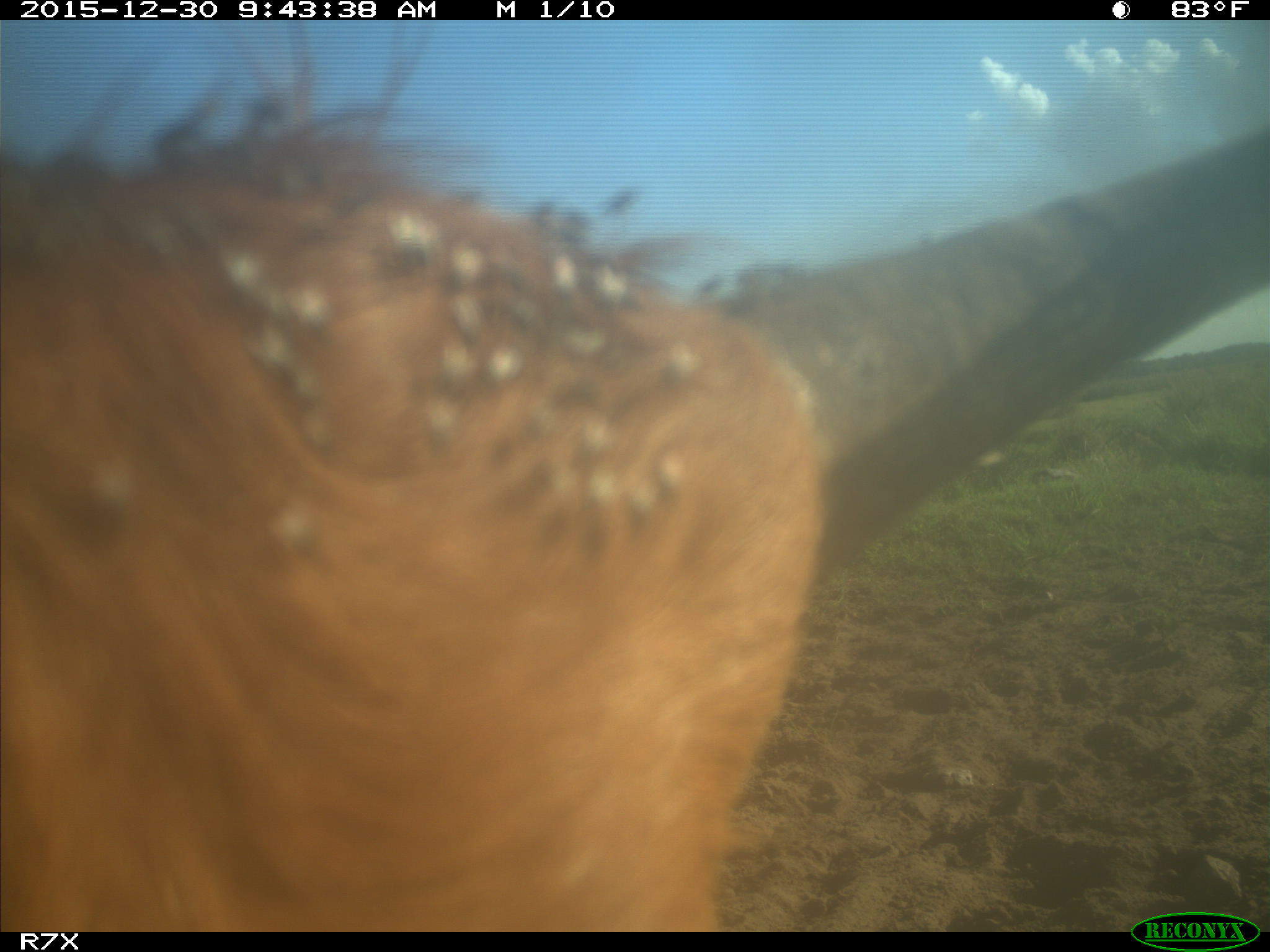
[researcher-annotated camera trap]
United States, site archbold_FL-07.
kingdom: Animalia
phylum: Chordata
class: Mammalia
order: Artiodactyla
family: Bovidae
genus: Bos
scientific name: Bos taurus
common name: domestic cow